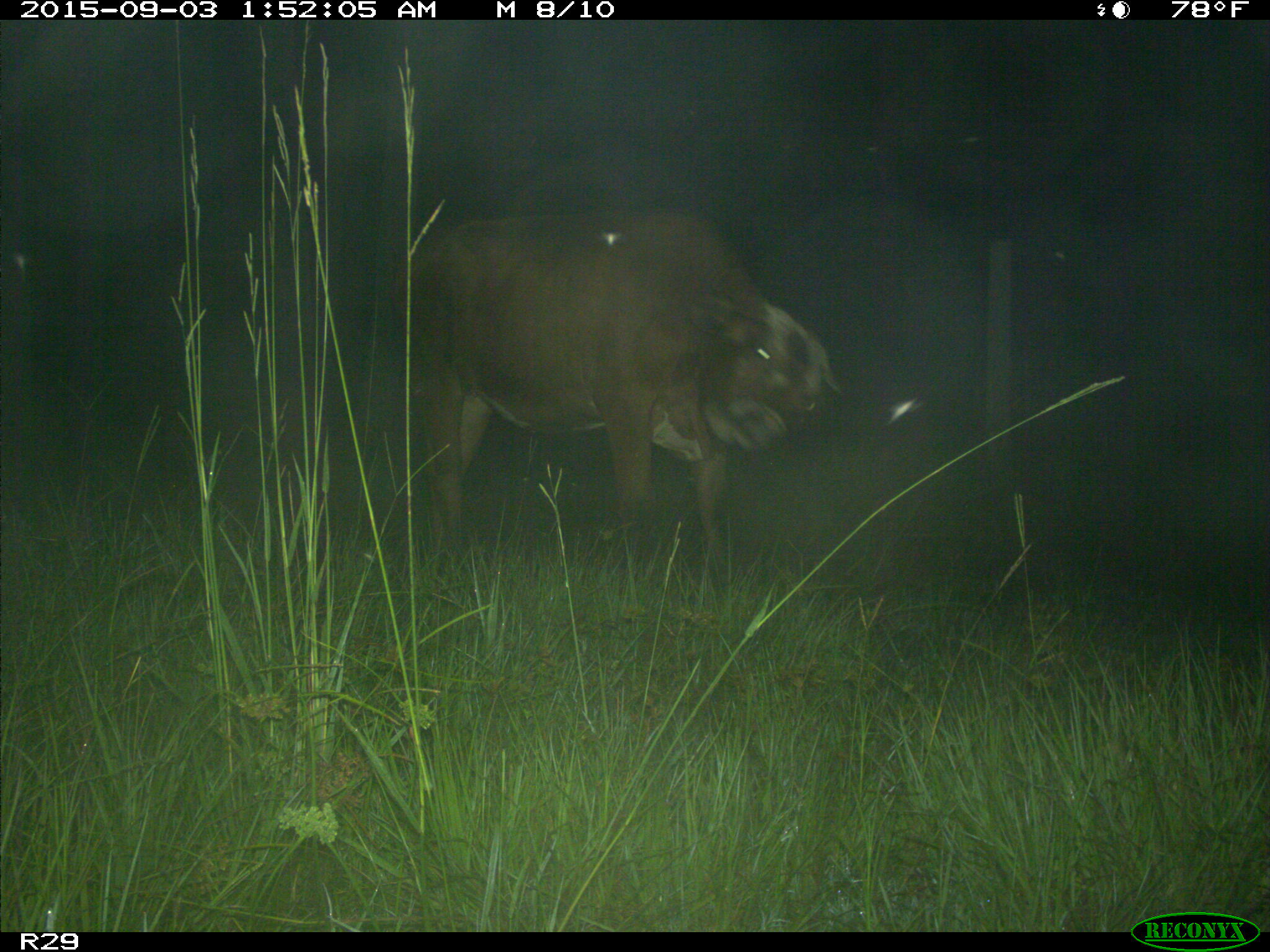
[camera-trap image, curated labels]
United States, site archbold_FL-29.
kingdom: Animalia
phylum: Chordata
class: Mammalia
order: Artiodactyla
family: Bovidae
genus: Bos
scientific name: Bos taurus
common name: domestic cow